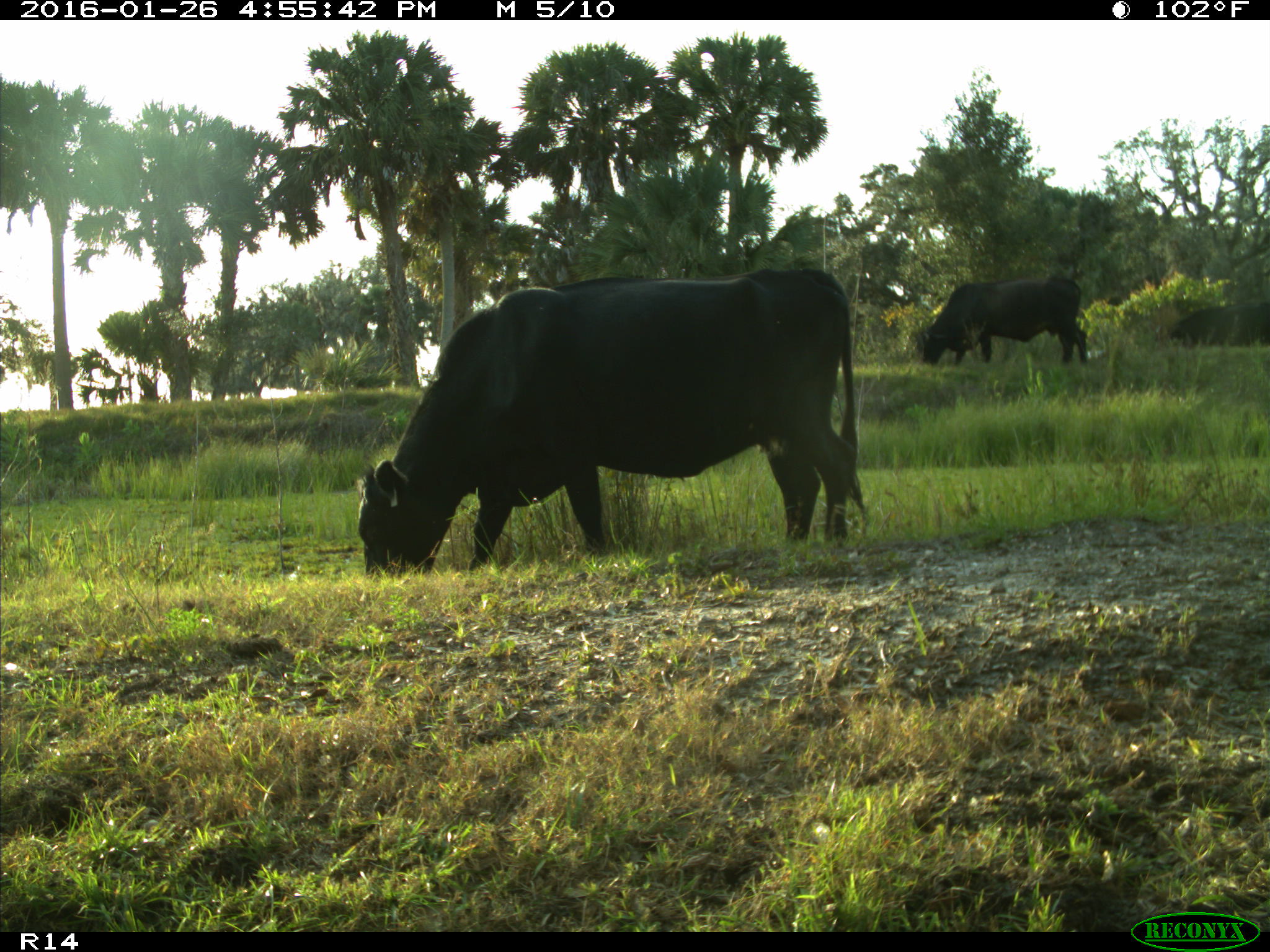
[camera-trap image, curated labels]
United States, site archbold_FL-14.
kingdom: Animalia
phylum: Chordata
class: Mammalia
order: Artiodactyla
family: Bovidae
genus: Bos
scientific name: Bos taurus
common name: domestic cow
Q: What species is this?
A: Bos taurus (domestic cow).